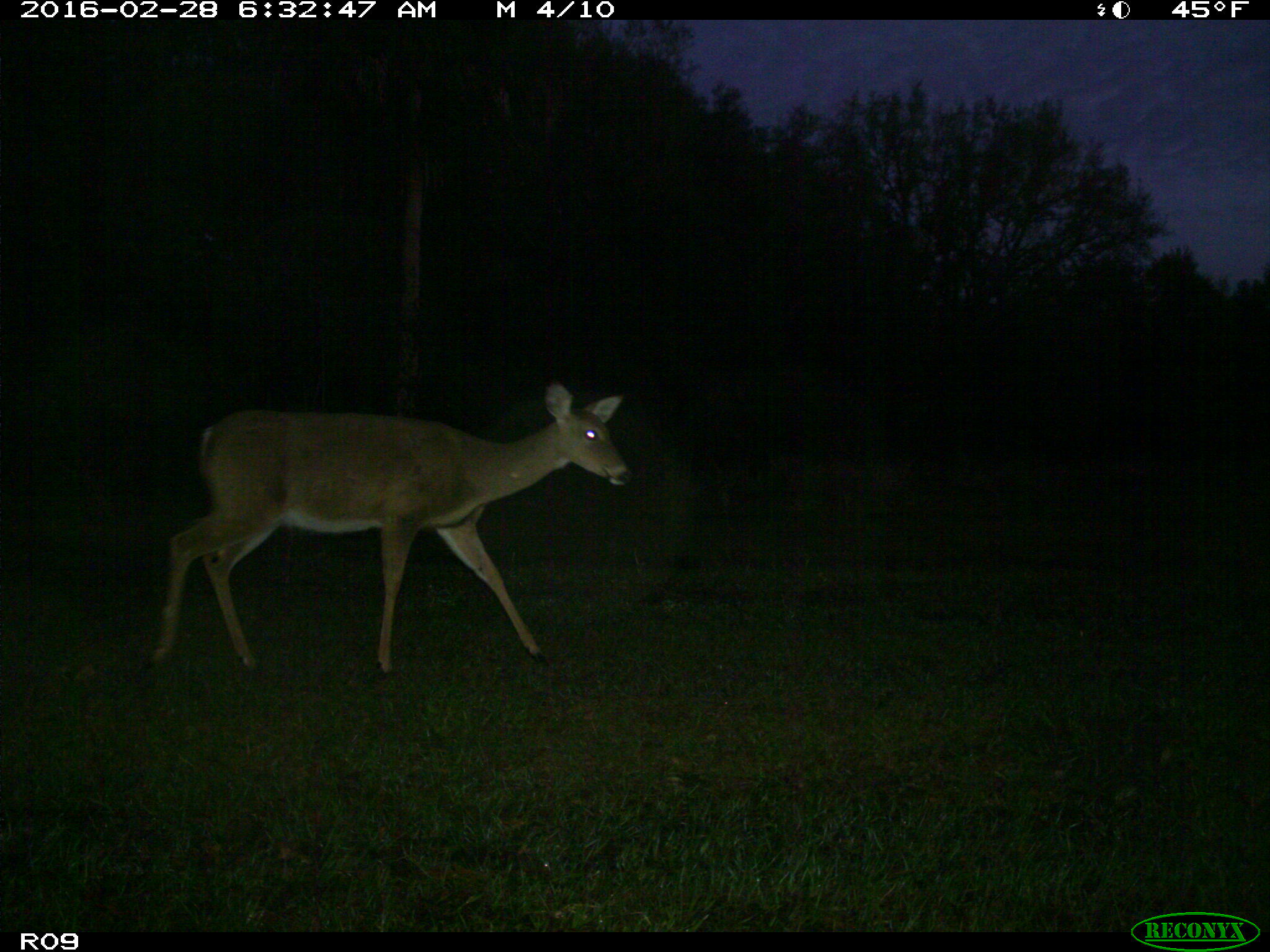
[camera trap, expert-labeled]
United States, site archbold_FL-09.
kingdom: Animalia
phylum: Chordata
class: Mammalia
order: Artiodactyla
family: Cervidae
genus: Odocoileus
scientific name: Odocoileus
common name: deer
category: unidentified deer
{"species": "unidentified deer (deer) (Odocoileus)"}